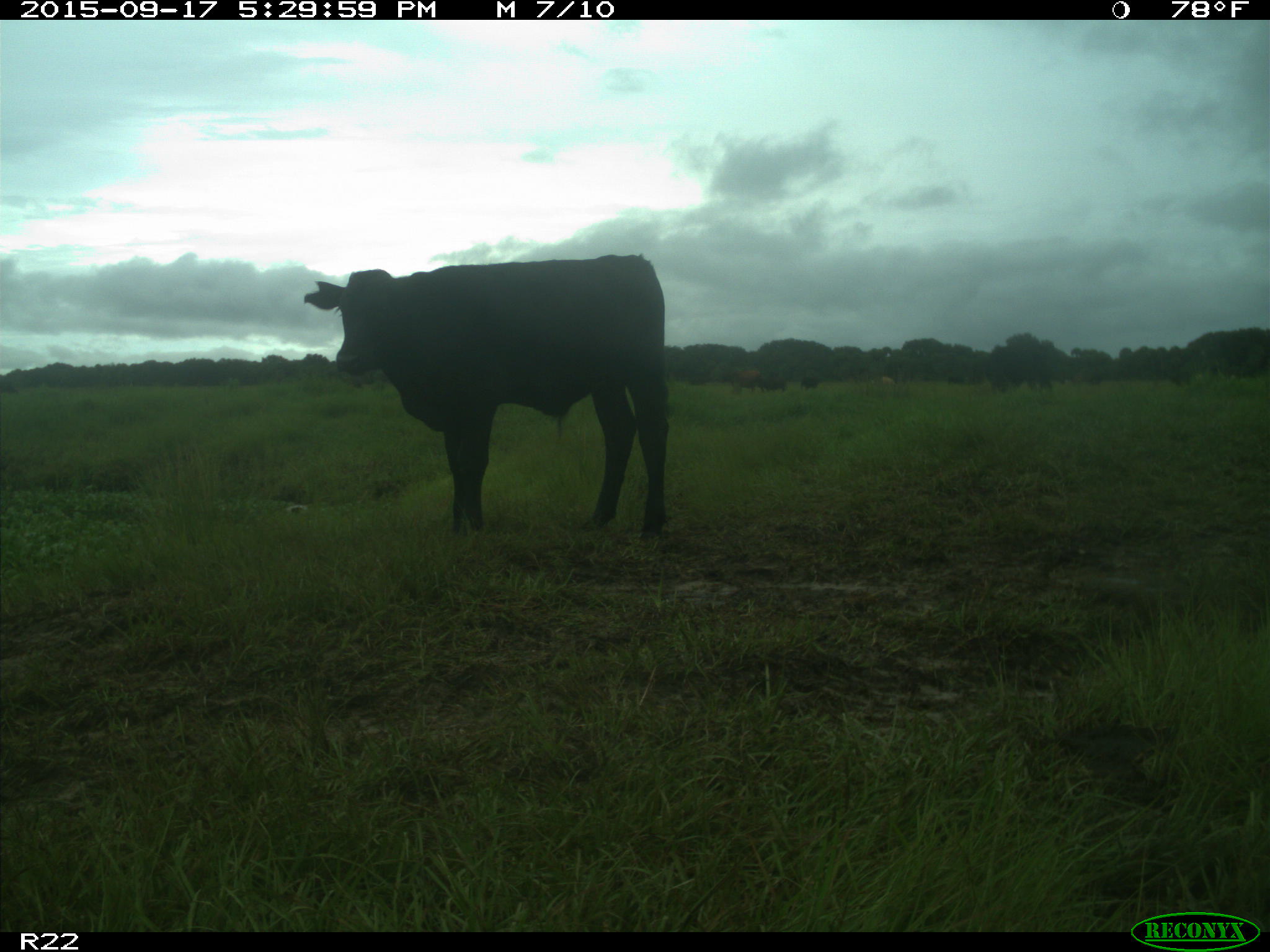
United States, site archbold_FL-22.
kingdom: Animalia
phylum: Chordata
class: Mammalia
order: Artiodactyla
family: Bovidae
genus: Bos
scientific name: Bos taurus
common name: domestic cow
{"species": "Bos taurus (domestic cow)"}